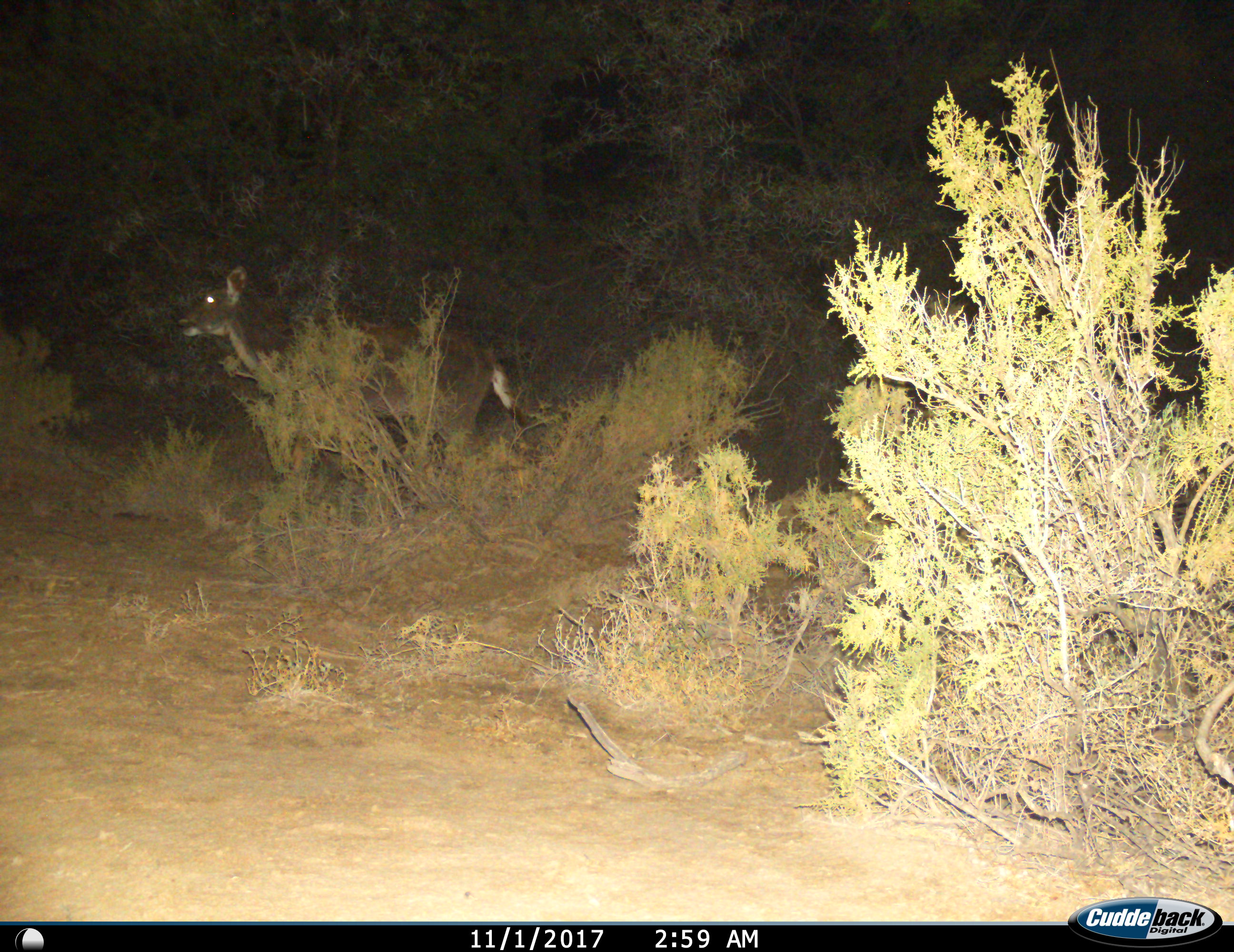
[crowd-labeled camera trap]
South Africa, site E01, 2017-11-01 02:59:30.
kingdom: Animalia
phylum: Chordata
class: Mammalia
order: Artiodactyla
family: Bovidae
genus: Redunca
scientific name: Redunca fulvorufula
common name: mountain reedbuck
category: reedbuckmountain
Reedbuckmountain (mountain reedbuck) (Redunca fulvorufula), count 1. Behavior (volunteer vote fractions): standing 75%, resting 0%, moving 25%, interacting 0%. Young present (vote fraction): 0%. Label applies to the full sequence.